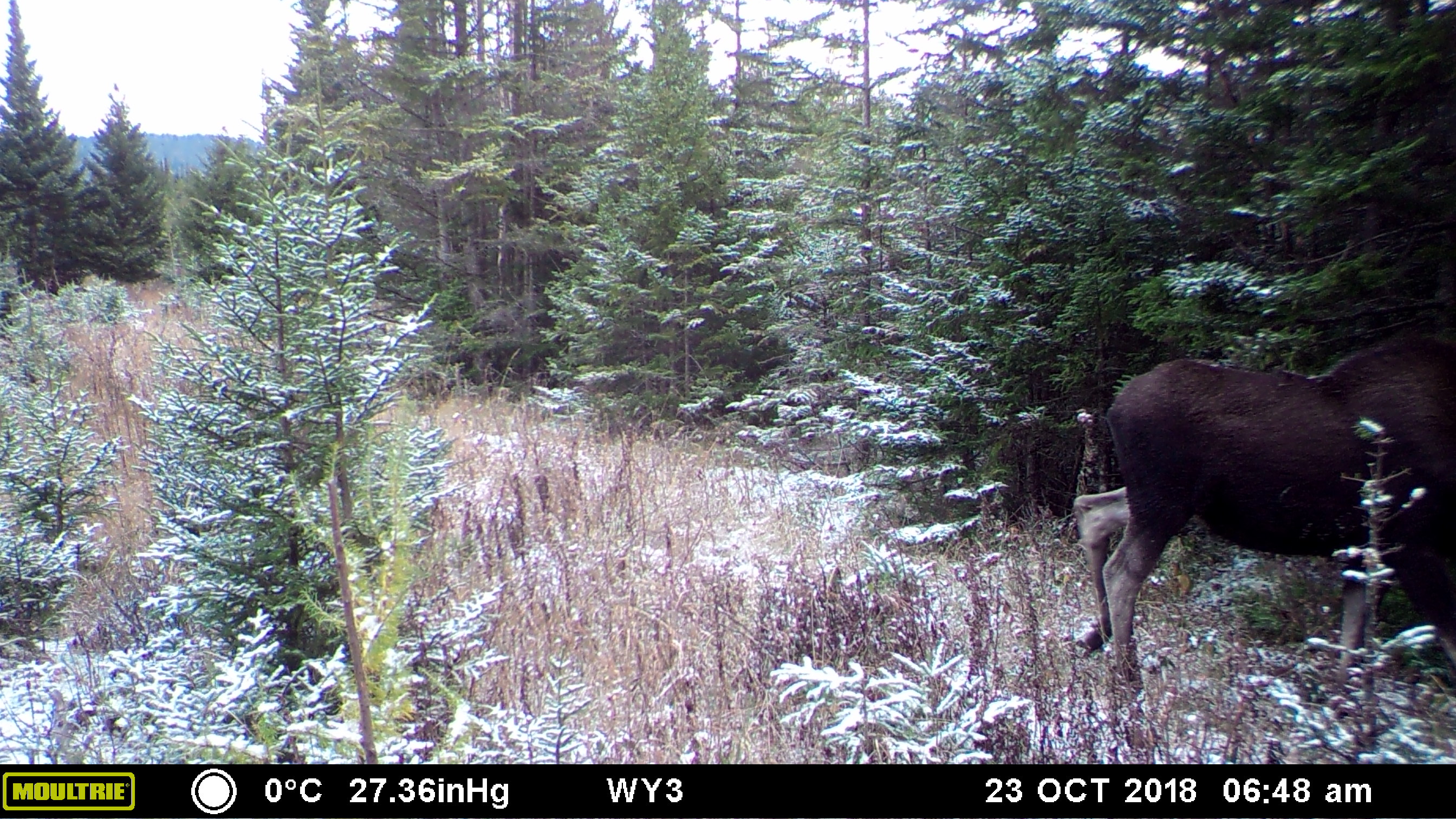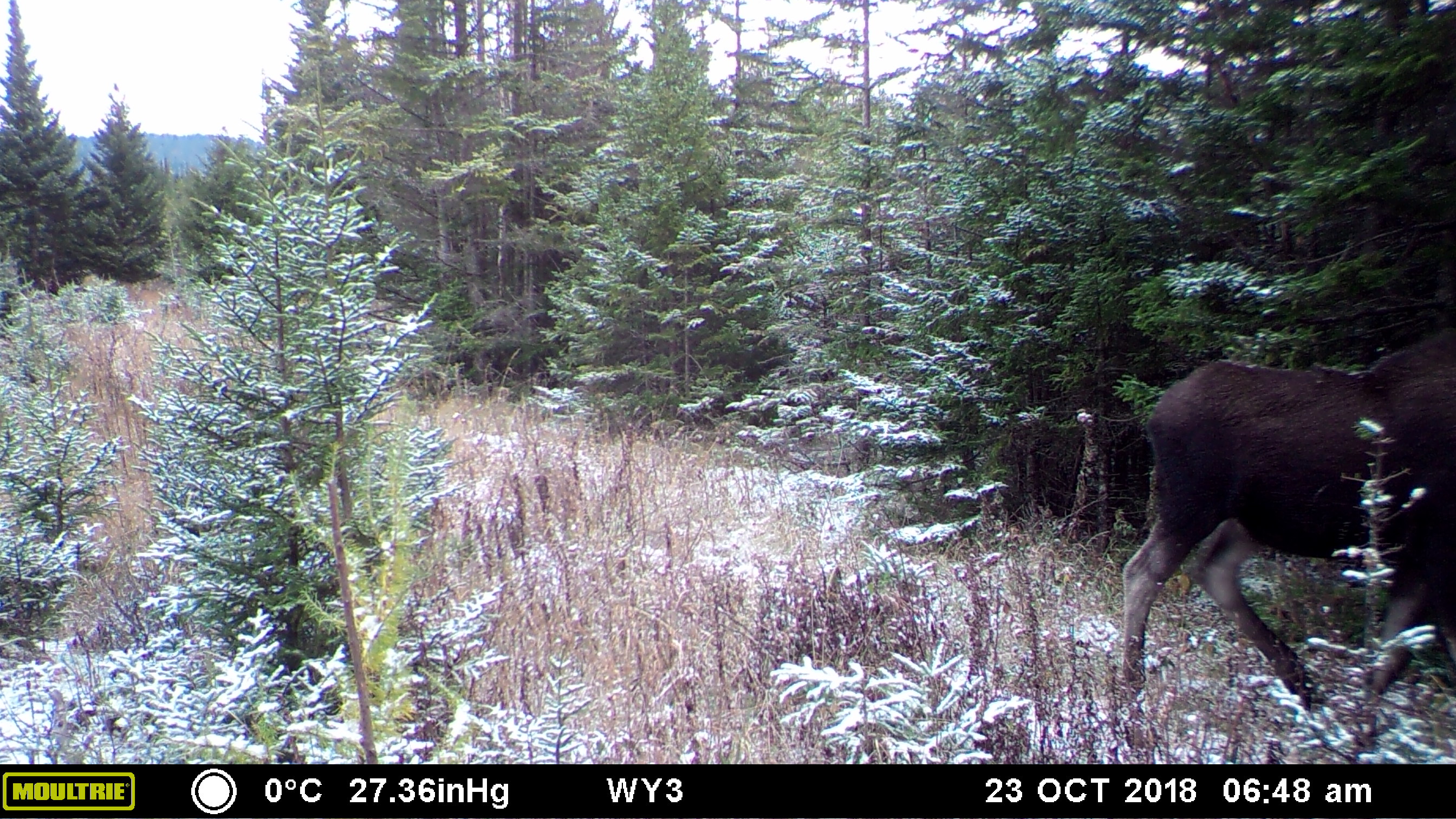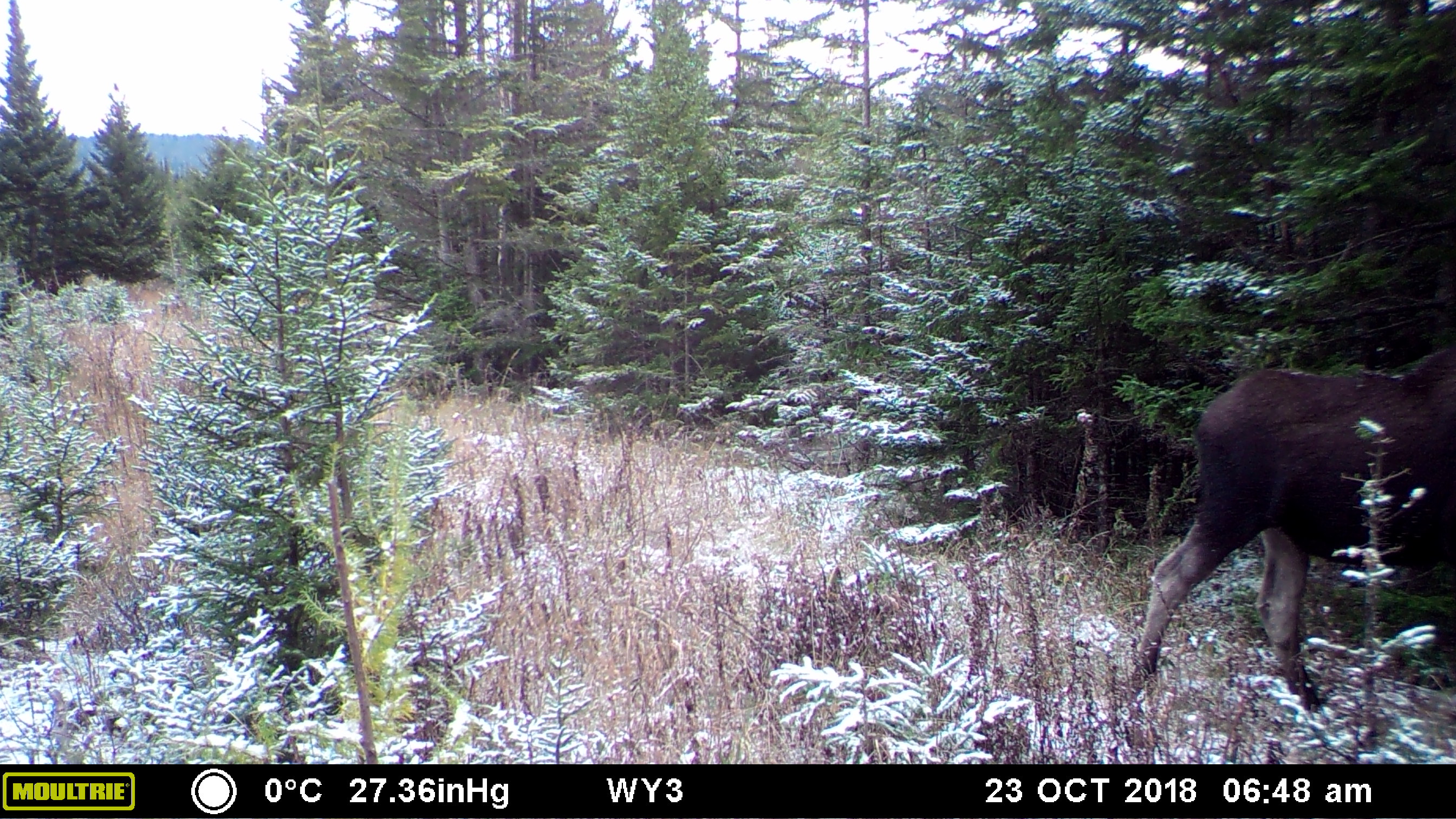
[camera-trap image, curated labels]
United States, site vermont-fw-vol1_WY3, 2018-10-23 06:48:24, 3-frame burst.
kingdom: Animalia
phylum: Chordata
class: Mammalia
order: Artiodactyla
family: Cervidae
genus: Alces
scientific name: Alces alces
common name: moose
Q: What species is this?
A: Moose (Alces alces).